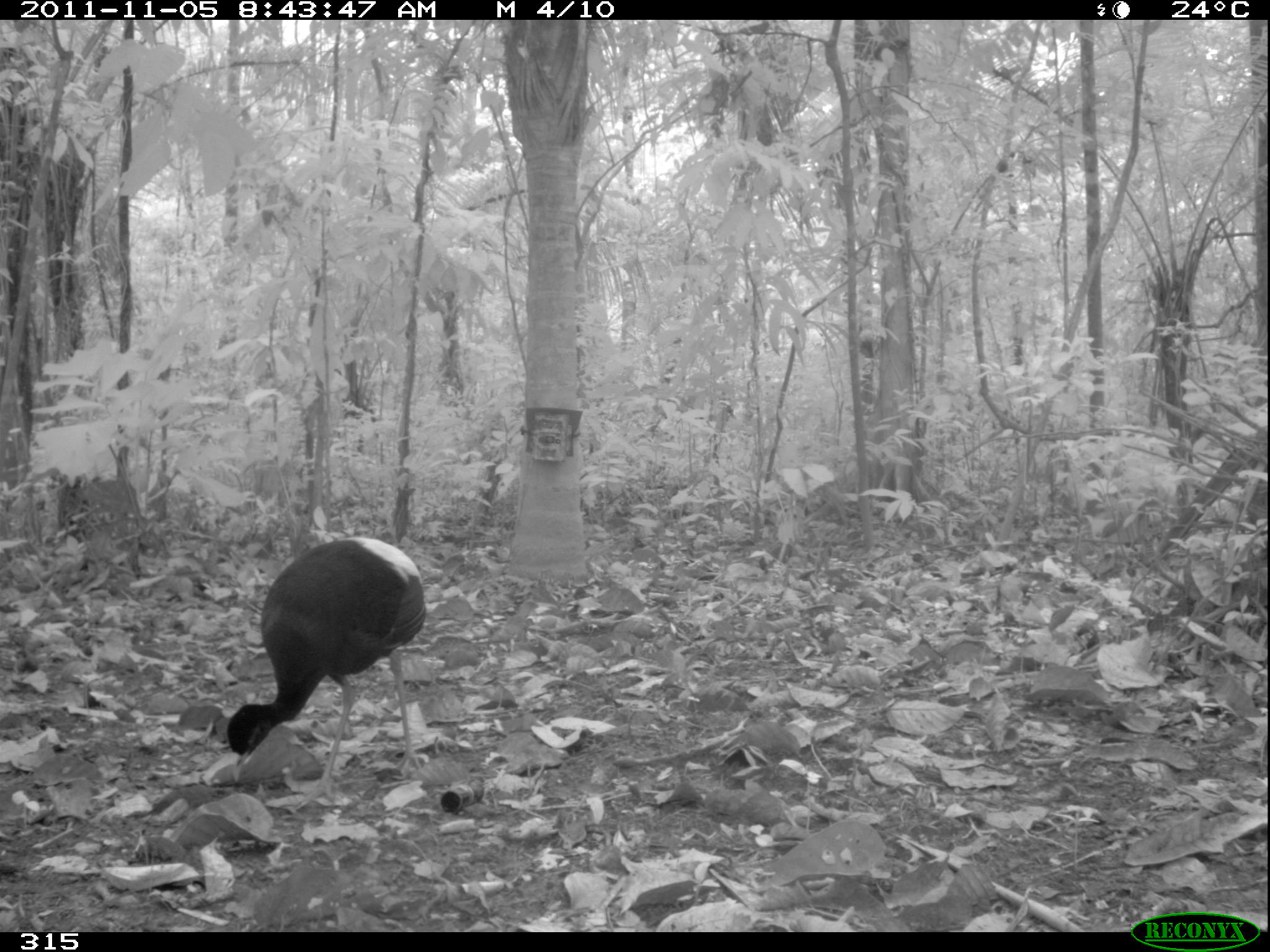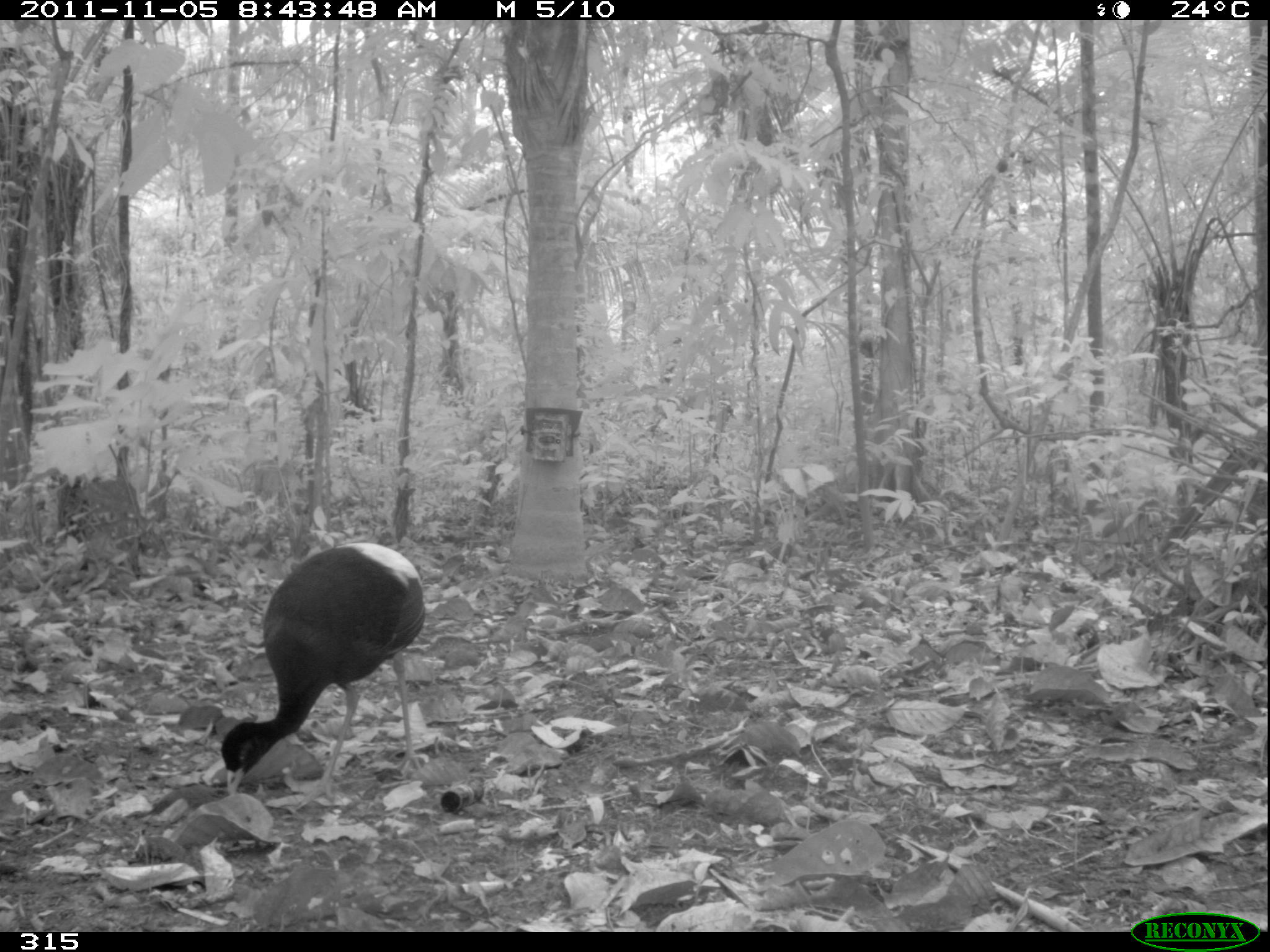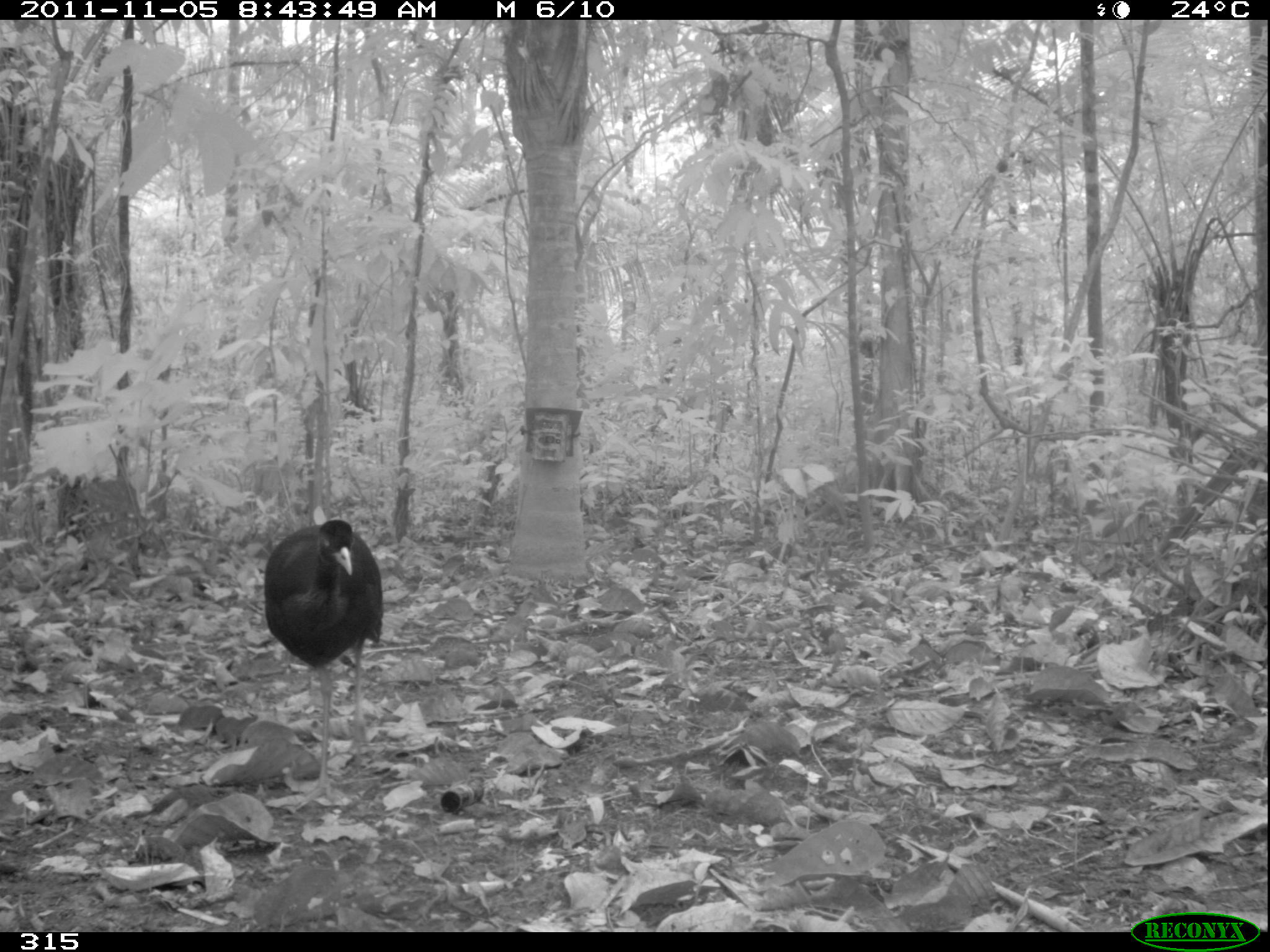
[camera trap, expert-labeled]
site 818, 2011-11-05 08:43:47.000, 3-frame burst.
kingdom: Animalia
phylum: Chordata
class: Aves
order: Gruiformes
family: Psophiidae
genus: Psophia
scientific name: Psophia leucoptera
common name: pale-winged trumpeter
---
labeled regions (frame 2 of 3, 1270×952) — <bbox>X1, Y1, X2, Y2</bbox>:
psophia leucoptera: <bbox>219, 541, 427, 801</bbox>